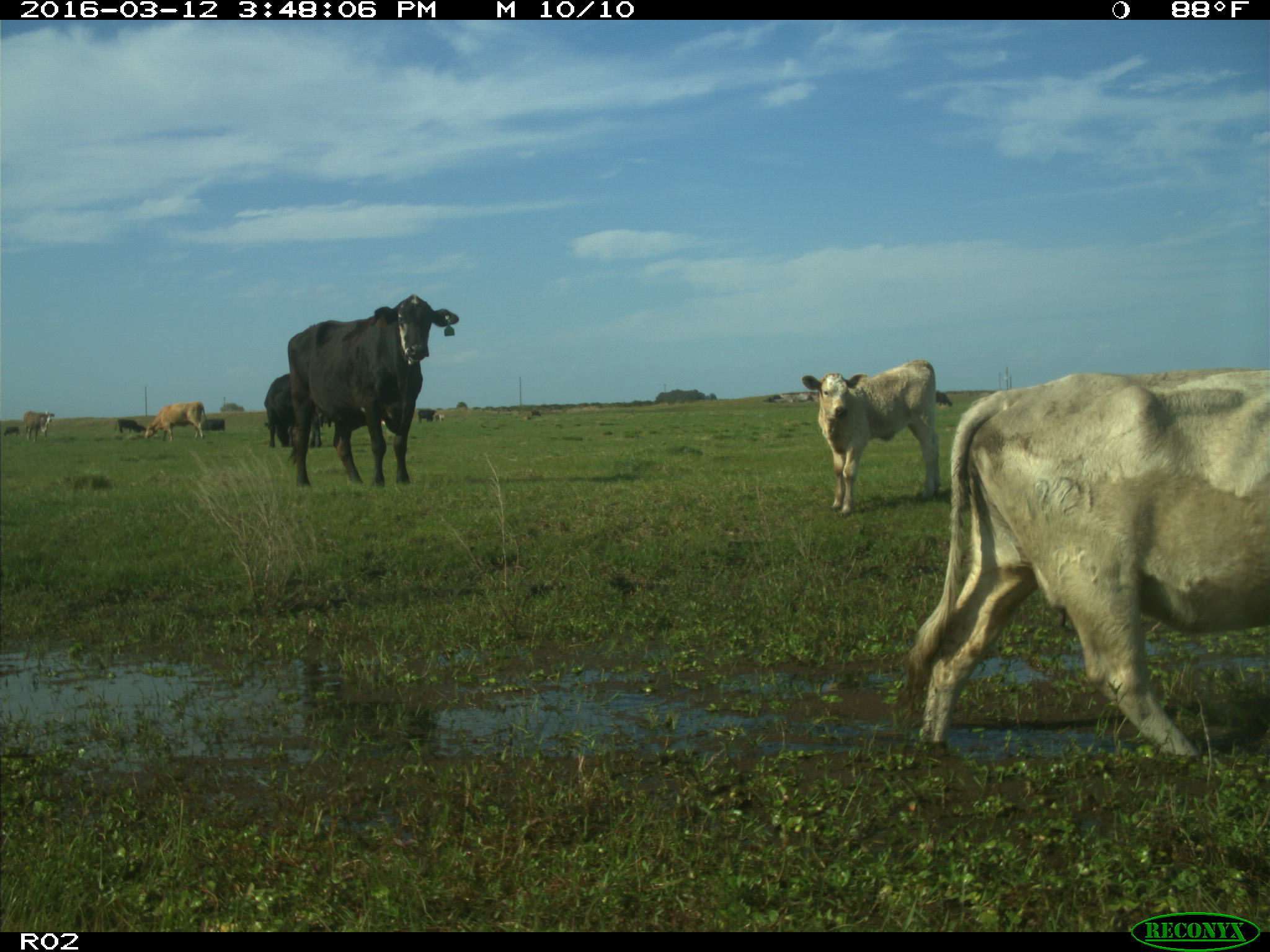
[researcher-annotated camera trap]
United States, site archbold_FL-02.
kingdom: Animalia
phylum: Chordata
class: Mammalia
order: Artiodactyla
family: Bovidae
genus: Bos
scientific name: Bos taurus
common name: domestic cow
Bos taurus (domestic cow).